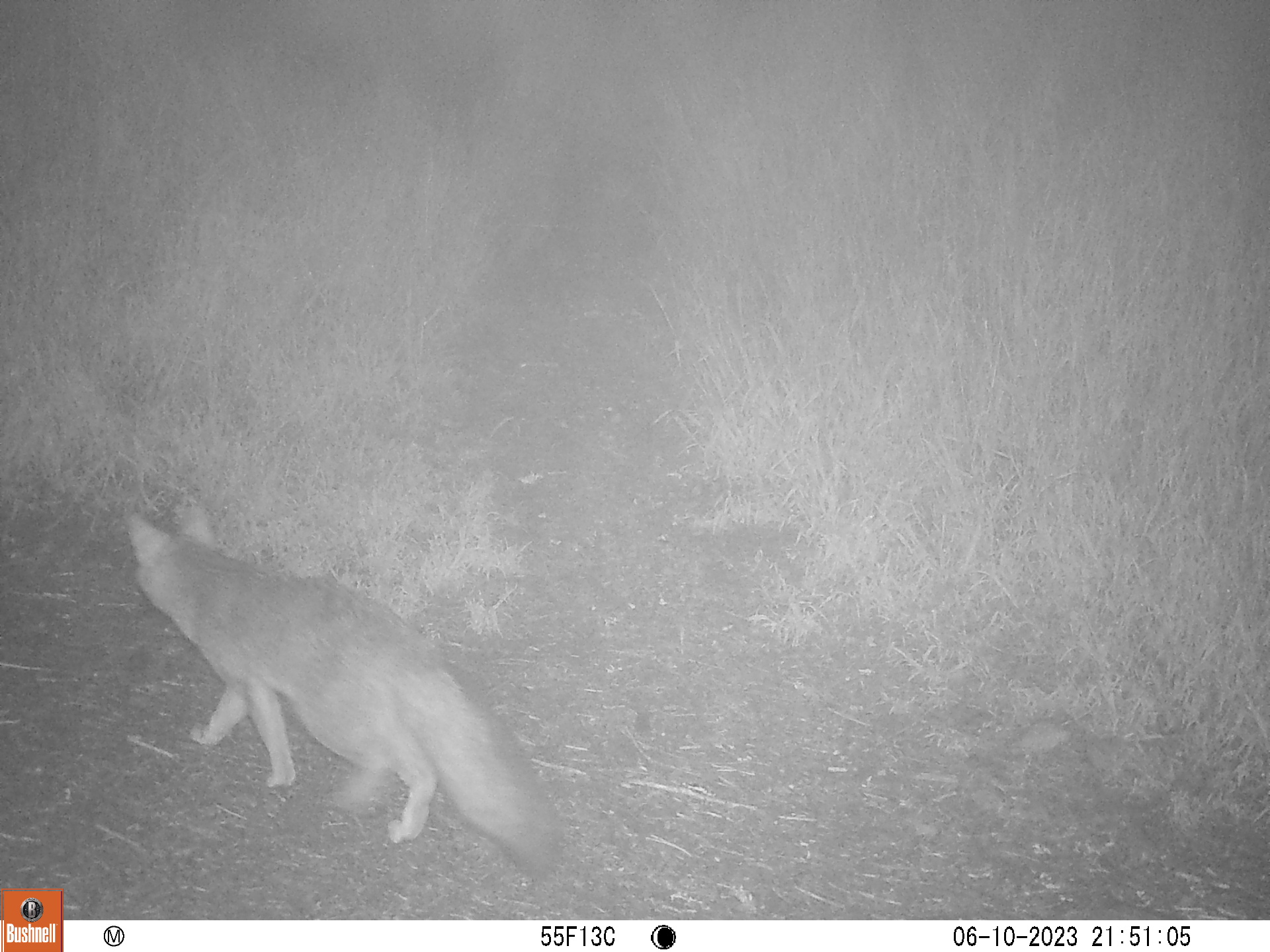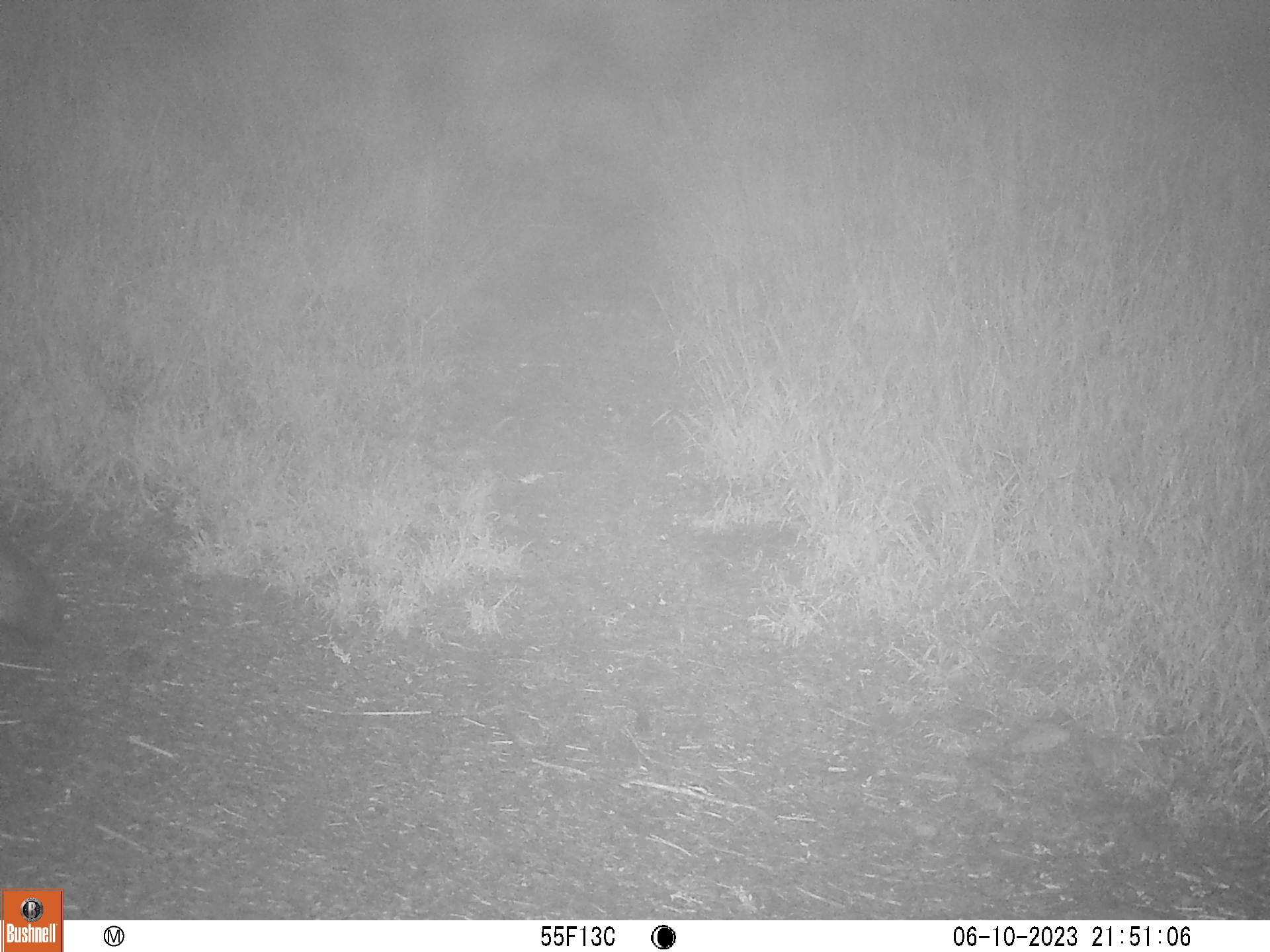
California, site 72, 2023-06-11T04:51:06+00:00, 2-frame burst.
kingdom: Animalia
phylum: Chordata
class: Mammalia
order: Carnivora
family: Canidae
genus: Urocyon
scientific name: Urocyon cinereoargenteus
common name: gray fox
Gray fox (Urocyon cinereoargenteus).